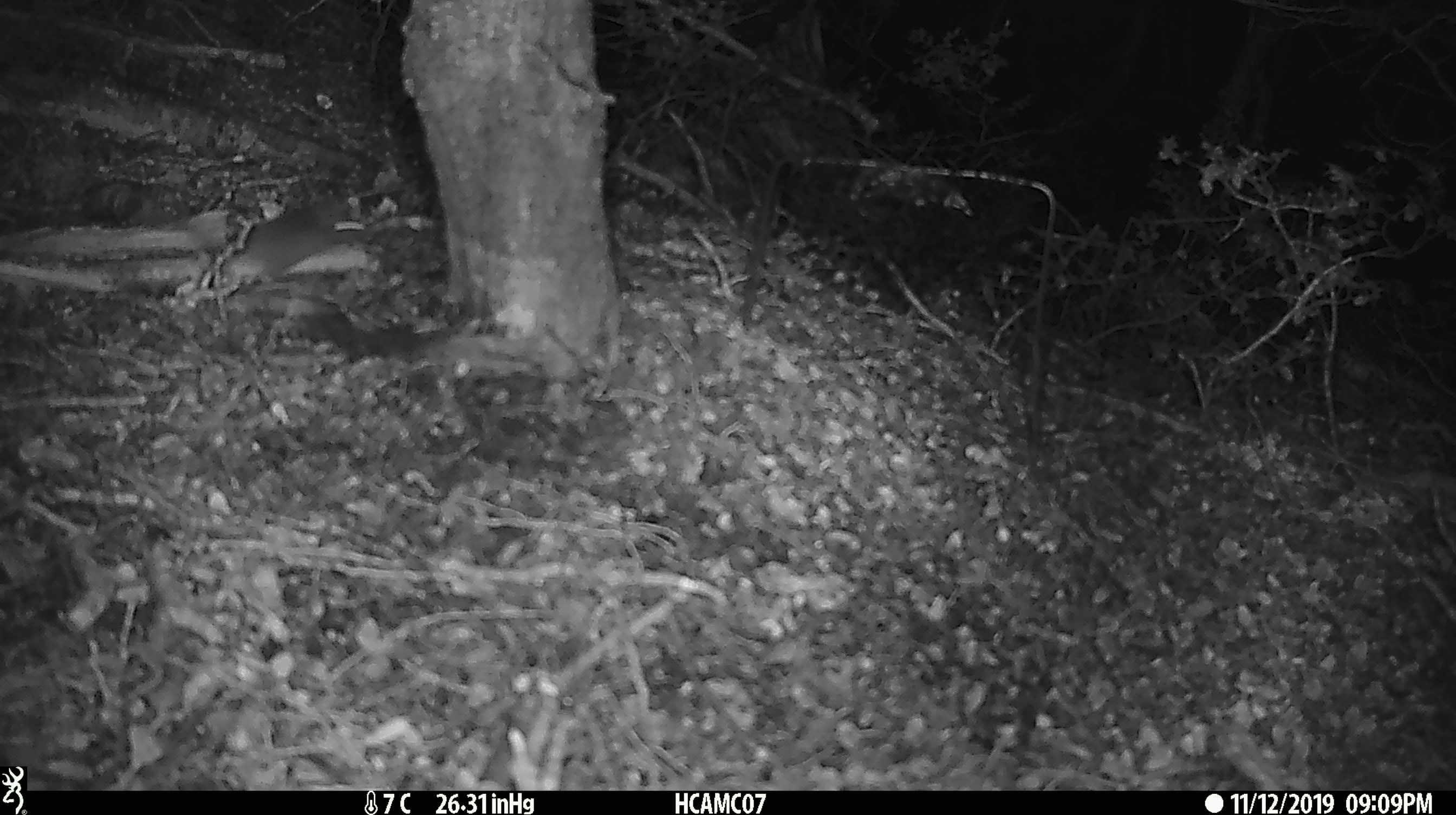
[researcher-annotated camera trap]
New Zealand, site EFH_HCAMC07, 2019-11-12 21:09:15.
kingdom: Animalia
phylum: Chordata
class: Mammalia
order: Rodentia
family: Muridae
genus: Mus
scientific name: Mus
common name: mouse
Mouse (Mus).